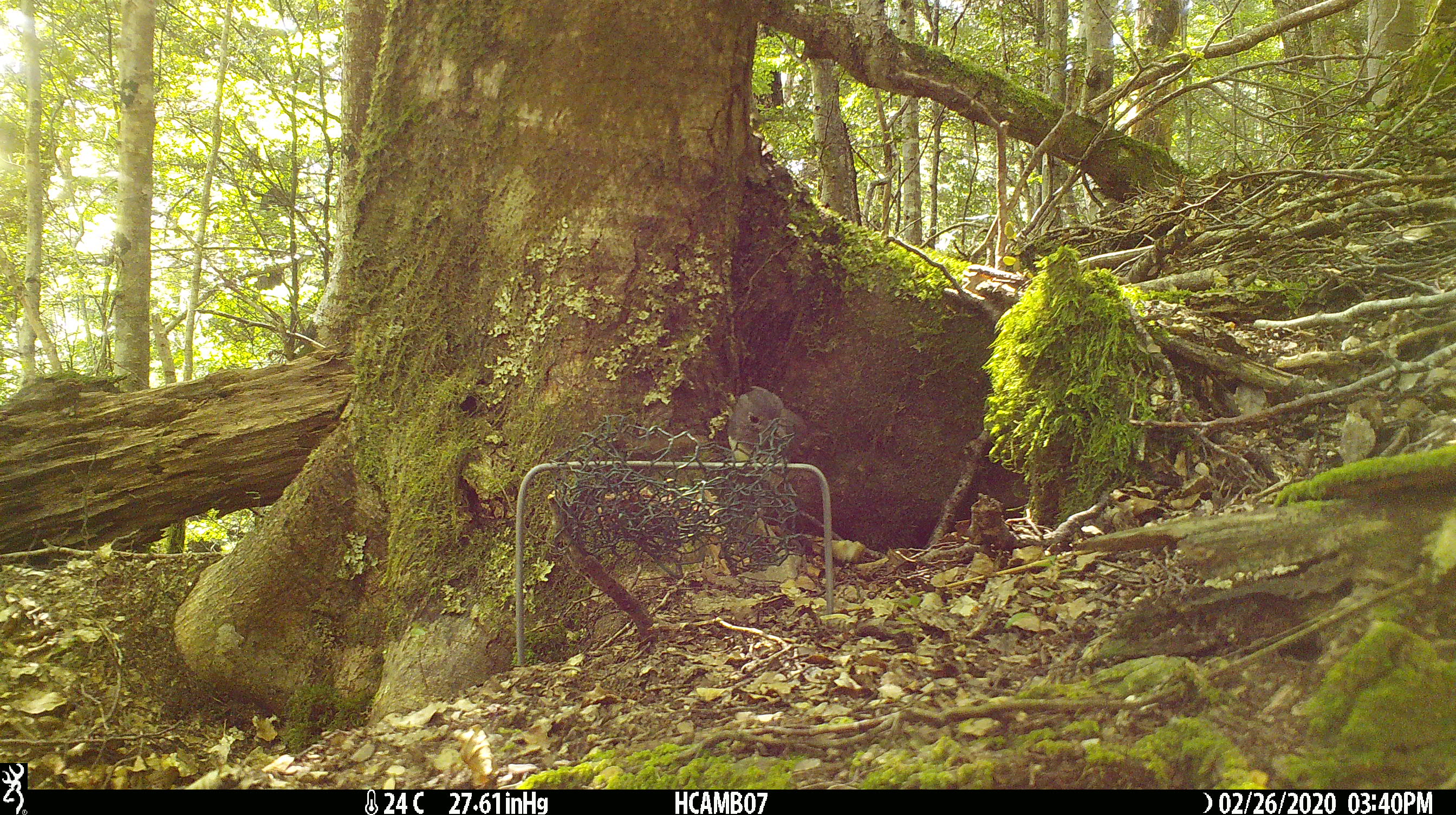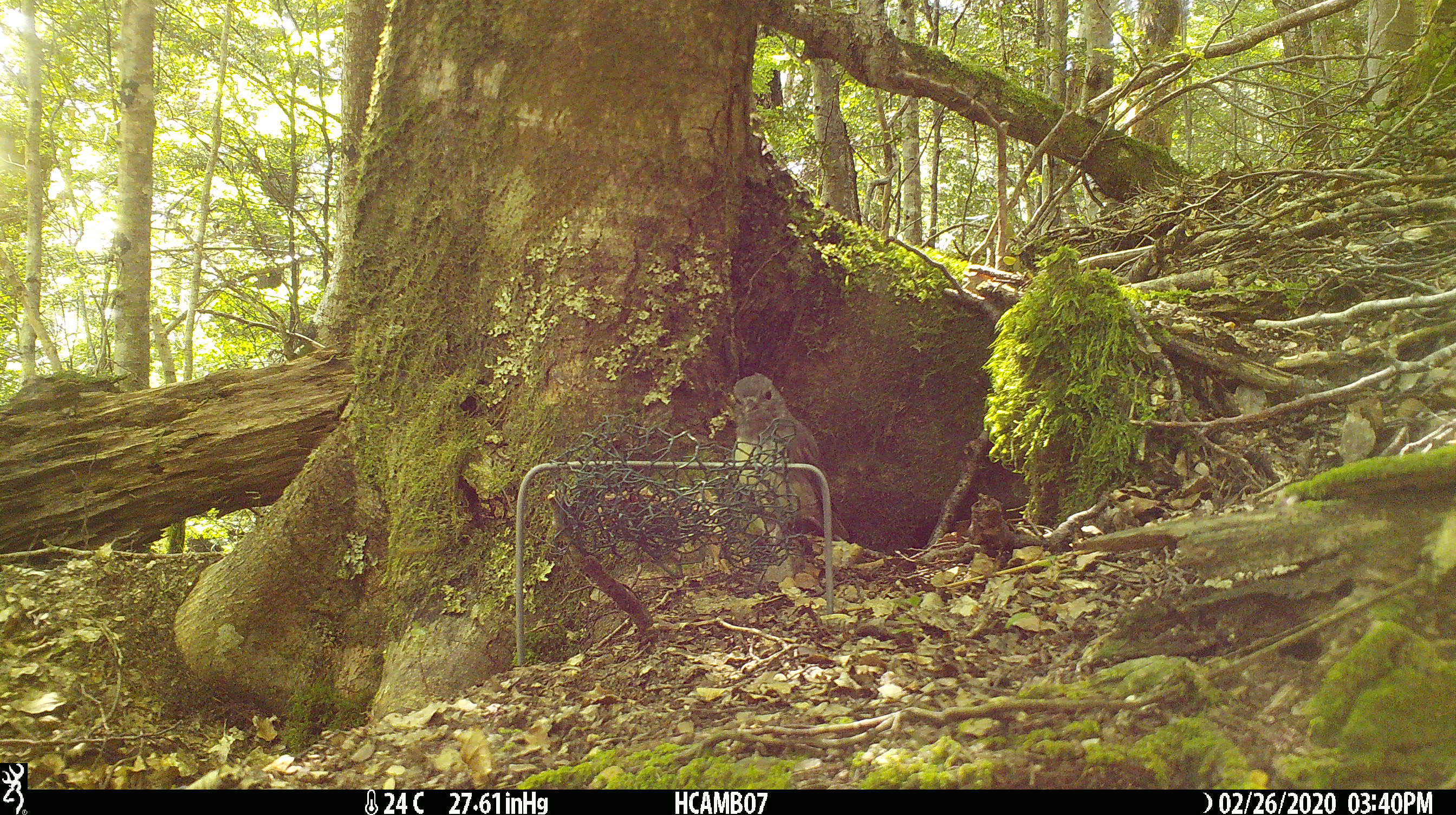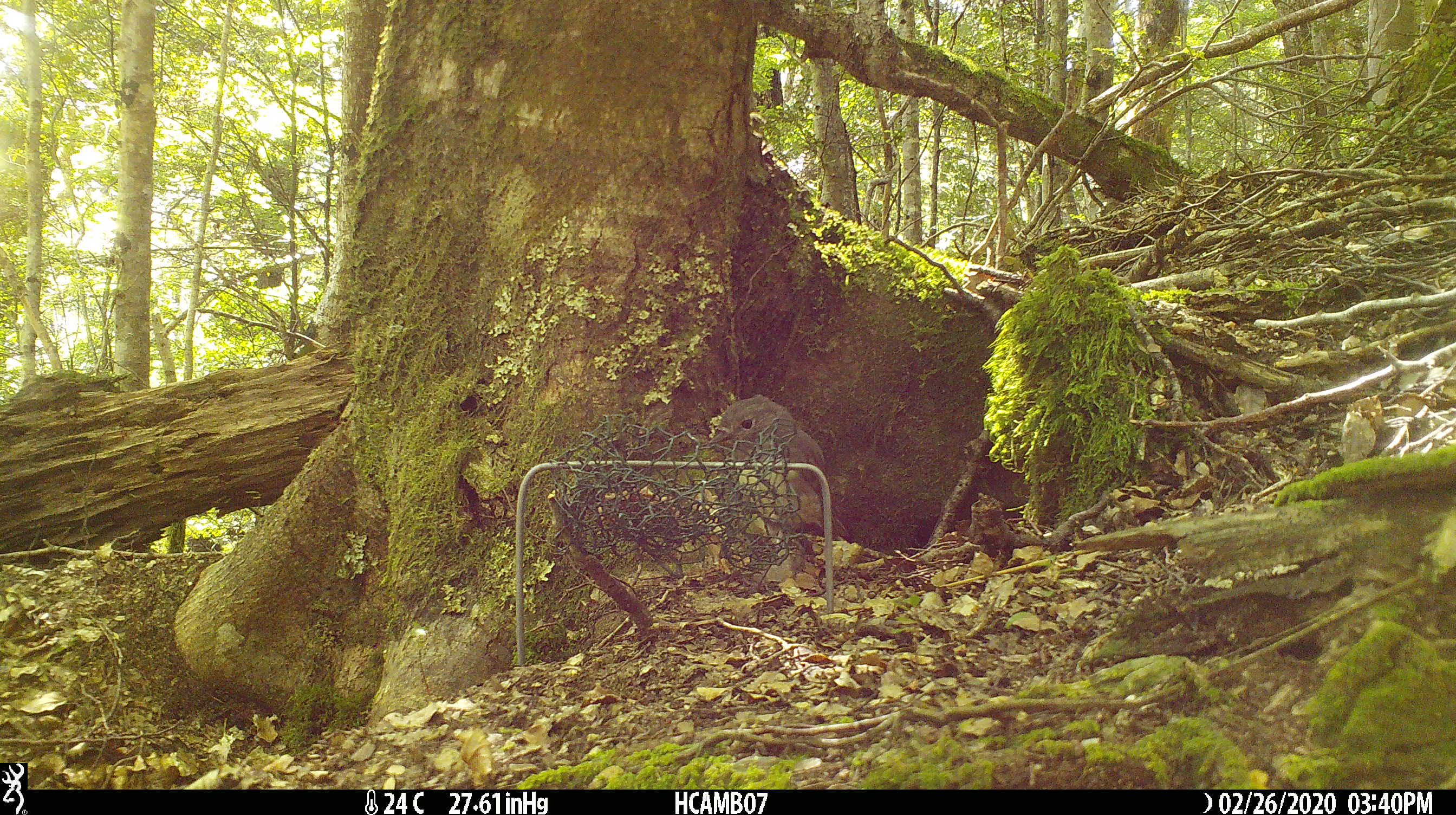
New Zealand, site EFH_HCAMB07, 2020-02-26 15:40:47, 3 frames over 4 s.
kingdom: Animalia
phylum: Chordata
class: Aves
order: Passeriformes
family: Petroicidae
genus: Petroica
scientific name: Petroica australis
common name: new zealand robin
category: robin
Robin (new zealand robin) (Petroica australis).